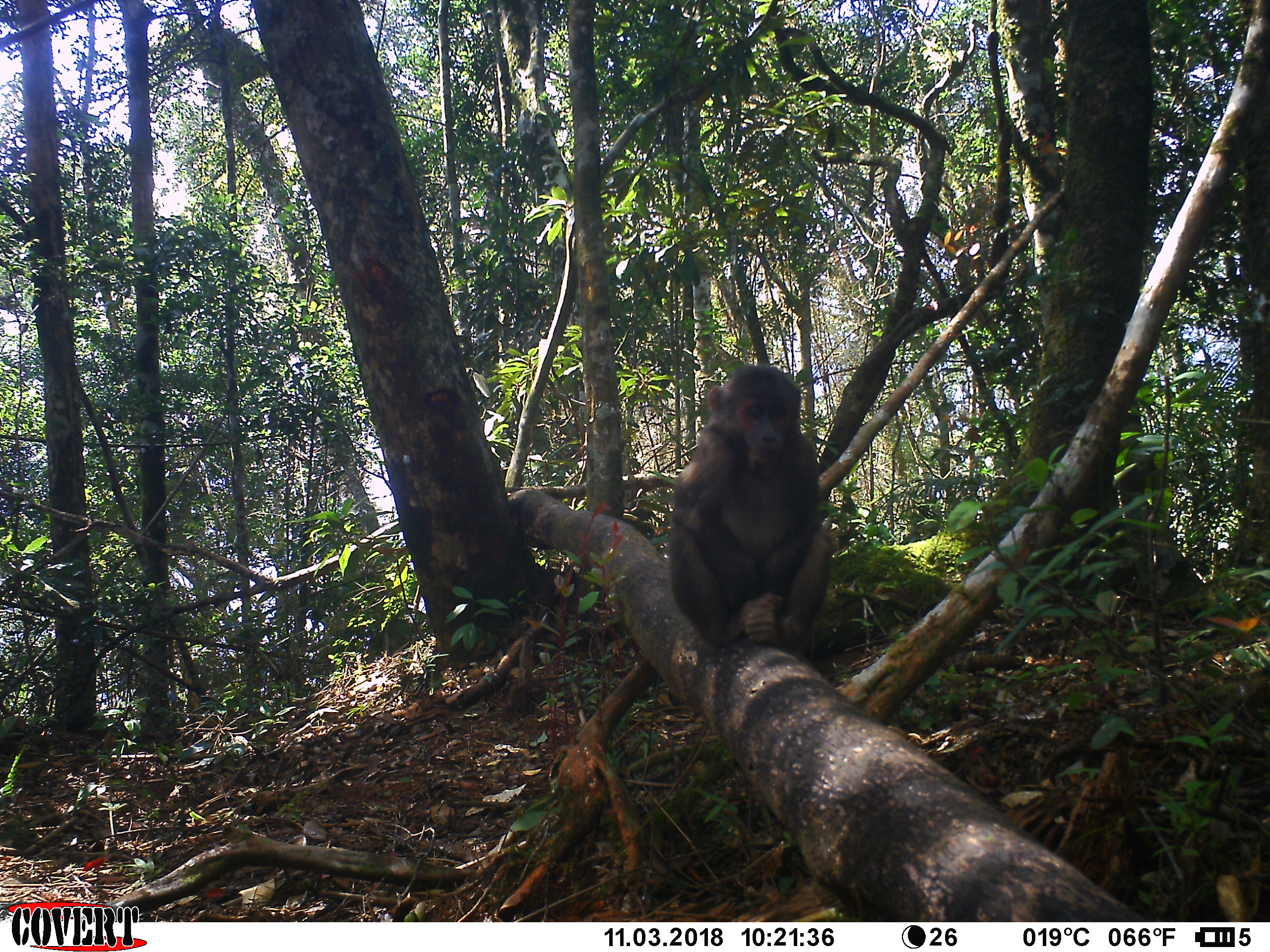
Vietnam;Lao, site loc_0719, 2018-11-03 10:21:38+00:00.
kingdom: Animalia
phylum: Chordata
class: Mammalia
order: Primates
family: Cercopithecidae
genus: Macaca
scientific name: Macaca arctoides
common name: stump-tailed macaque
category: stump tailed macaque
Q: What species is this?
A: Stump tailed macaque (stump-tailed macaque) (Macaca arctoides).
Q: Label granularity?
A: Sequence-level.